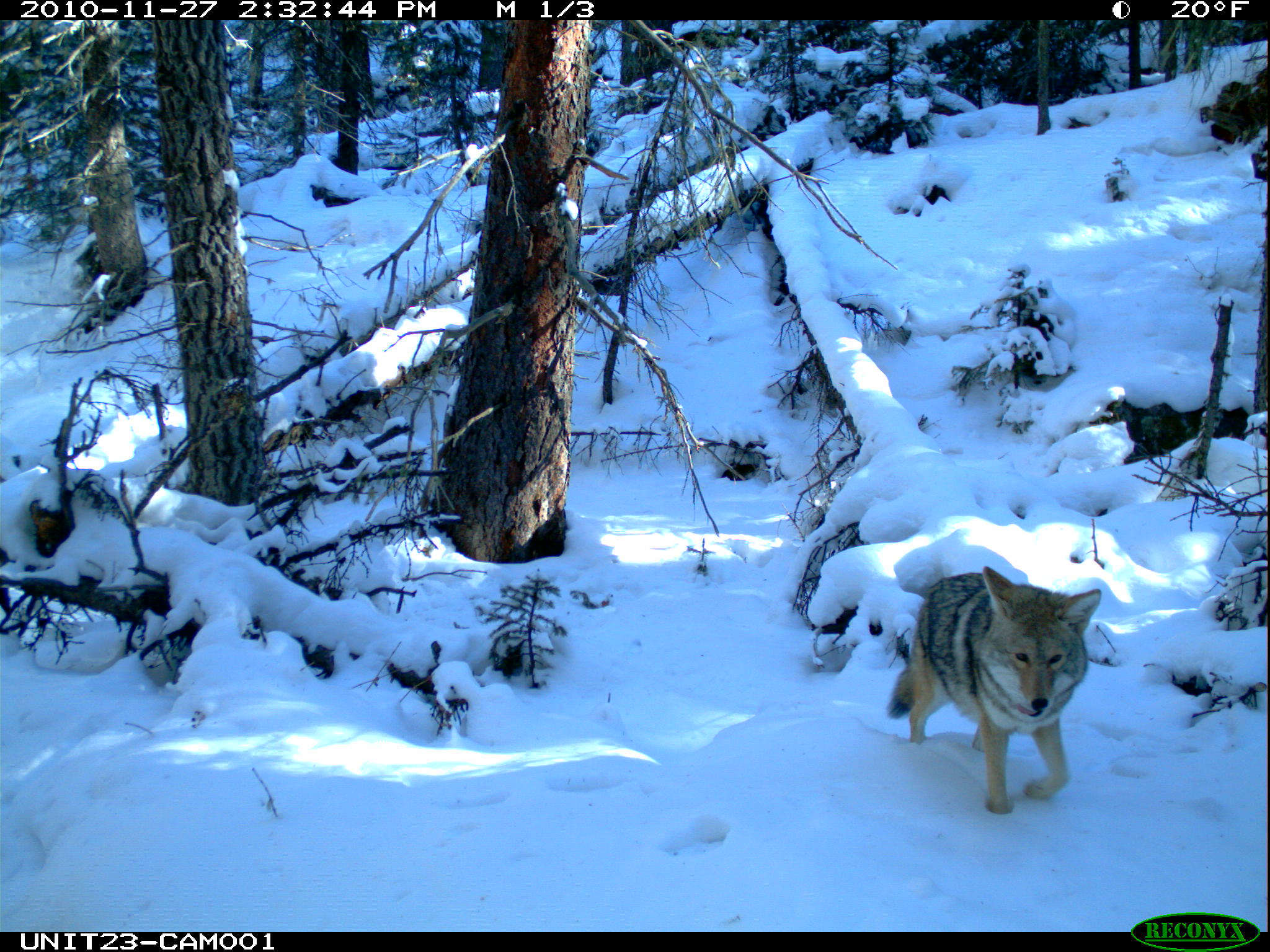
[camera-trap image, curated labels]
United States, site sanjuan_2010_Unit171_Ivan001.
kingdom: Animalia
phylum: Chordata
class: Mammalia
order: Carnivora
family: Canidae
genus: Canis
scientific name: Canis latrans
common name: coyote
Canis latrans (coyote).